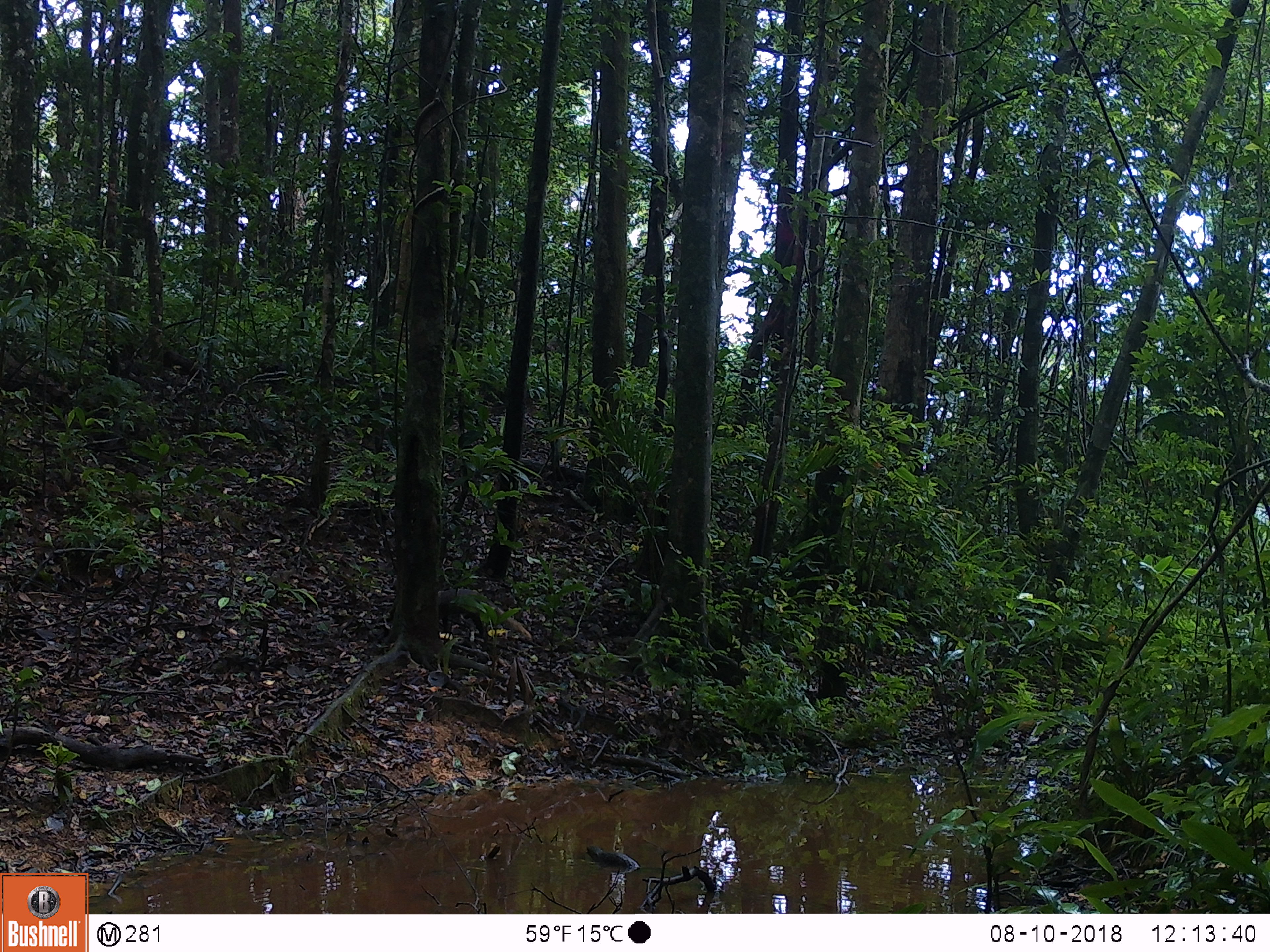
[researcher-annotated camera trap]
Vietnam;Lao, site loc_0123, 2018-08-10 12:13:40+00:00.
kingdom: Animalia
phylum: Chordata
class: Mammalia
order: Carnivora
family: Herpestidae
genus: Urva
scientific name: Urva urva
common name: crab-eating mongoose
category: crab eating mongoose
Crab eating mongoose (crab-eating mongoose) (Urva urva). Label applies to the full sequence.